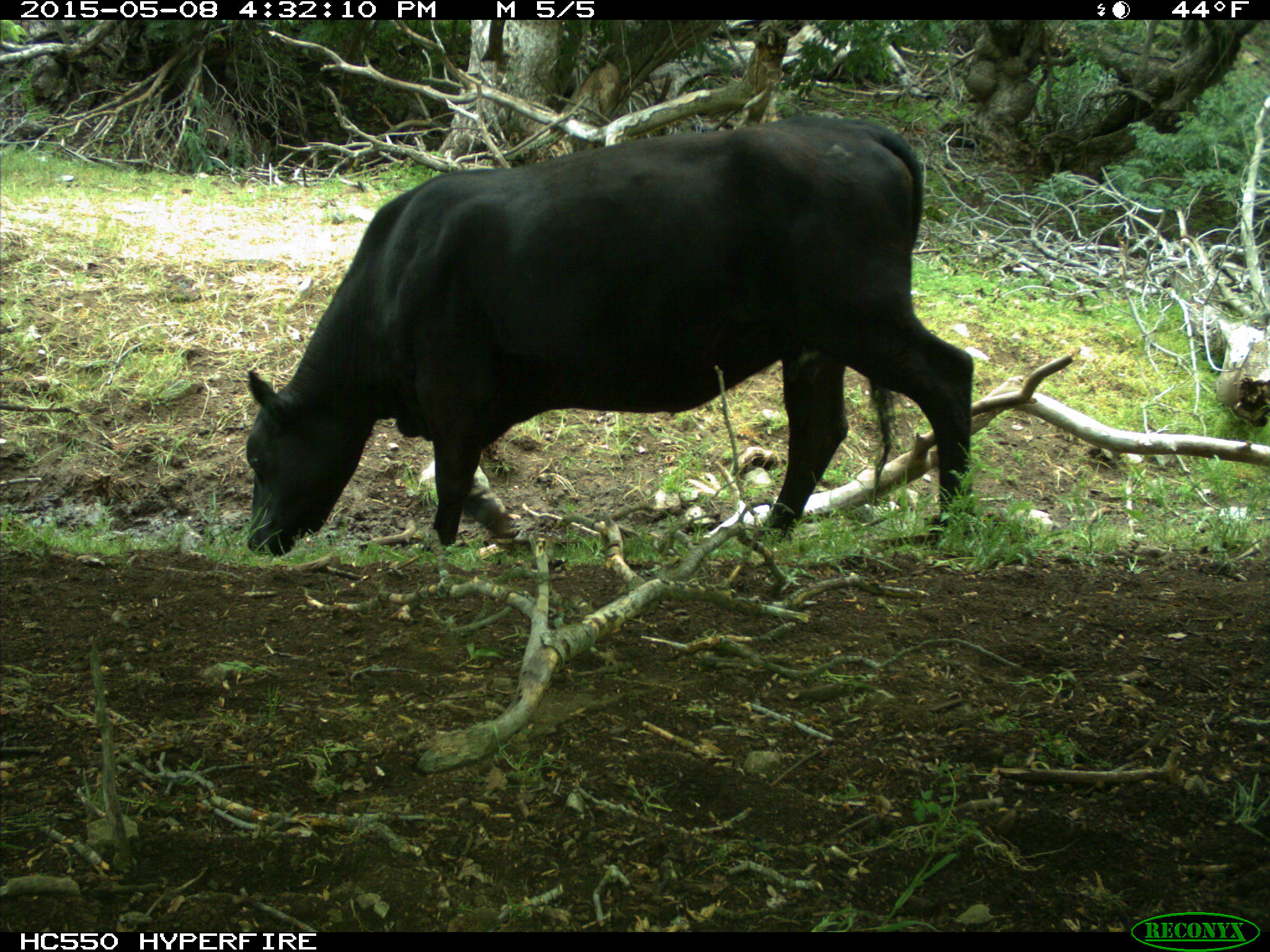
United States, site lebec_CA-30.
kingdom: Animalia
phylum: Chordata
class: Mammalia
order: Artiodactyla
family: Bovidae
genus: Bos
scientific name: Bos taurus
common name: domestic cow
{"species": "Bos taurus (domestic cow)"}